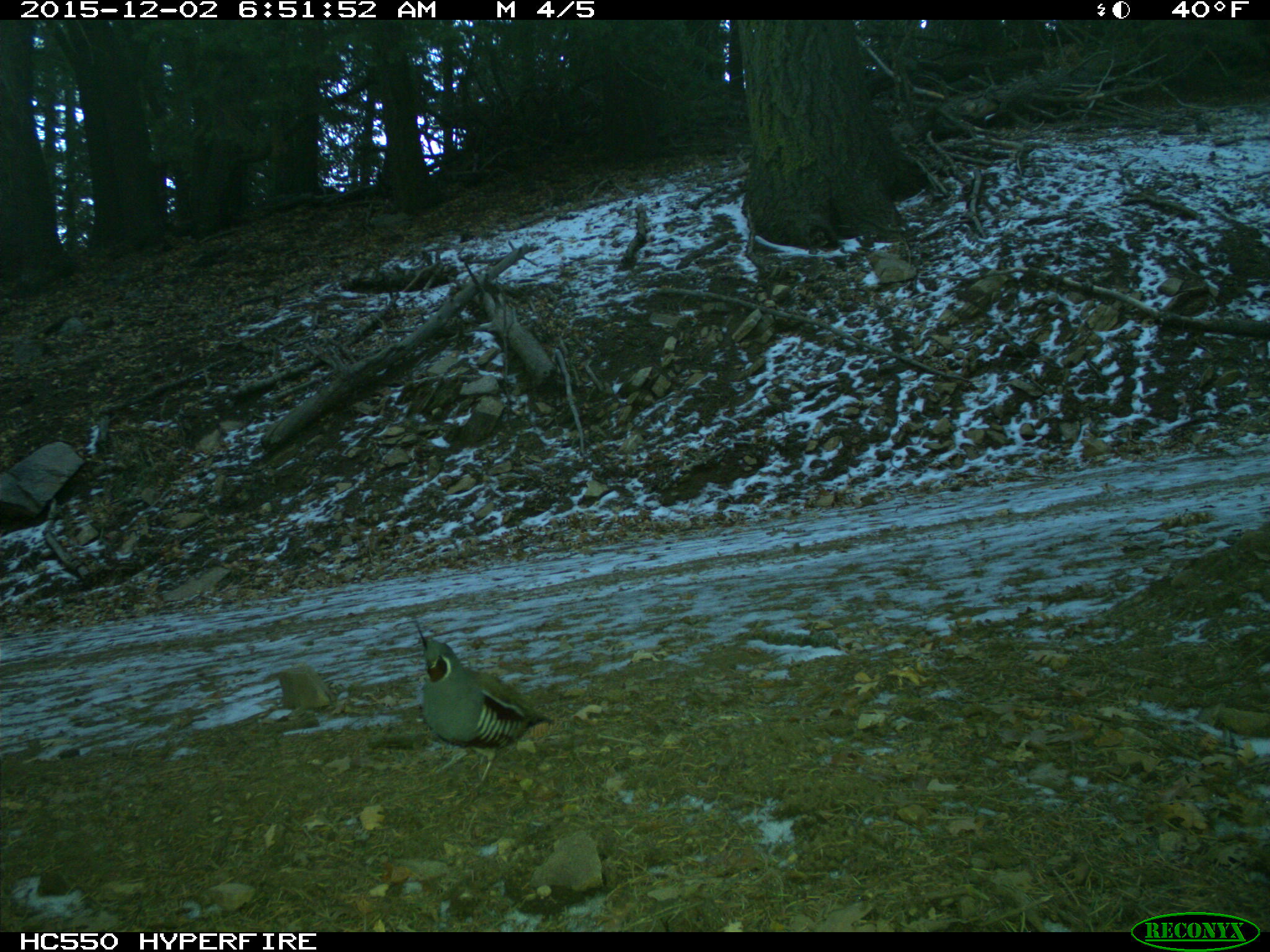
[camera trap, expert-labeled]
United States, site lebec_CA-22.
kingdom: Animalia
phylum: Chordata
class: Aves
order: Galliformes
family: Odontophoridae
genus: Callipepla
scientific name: Callipepla californica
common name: california quail